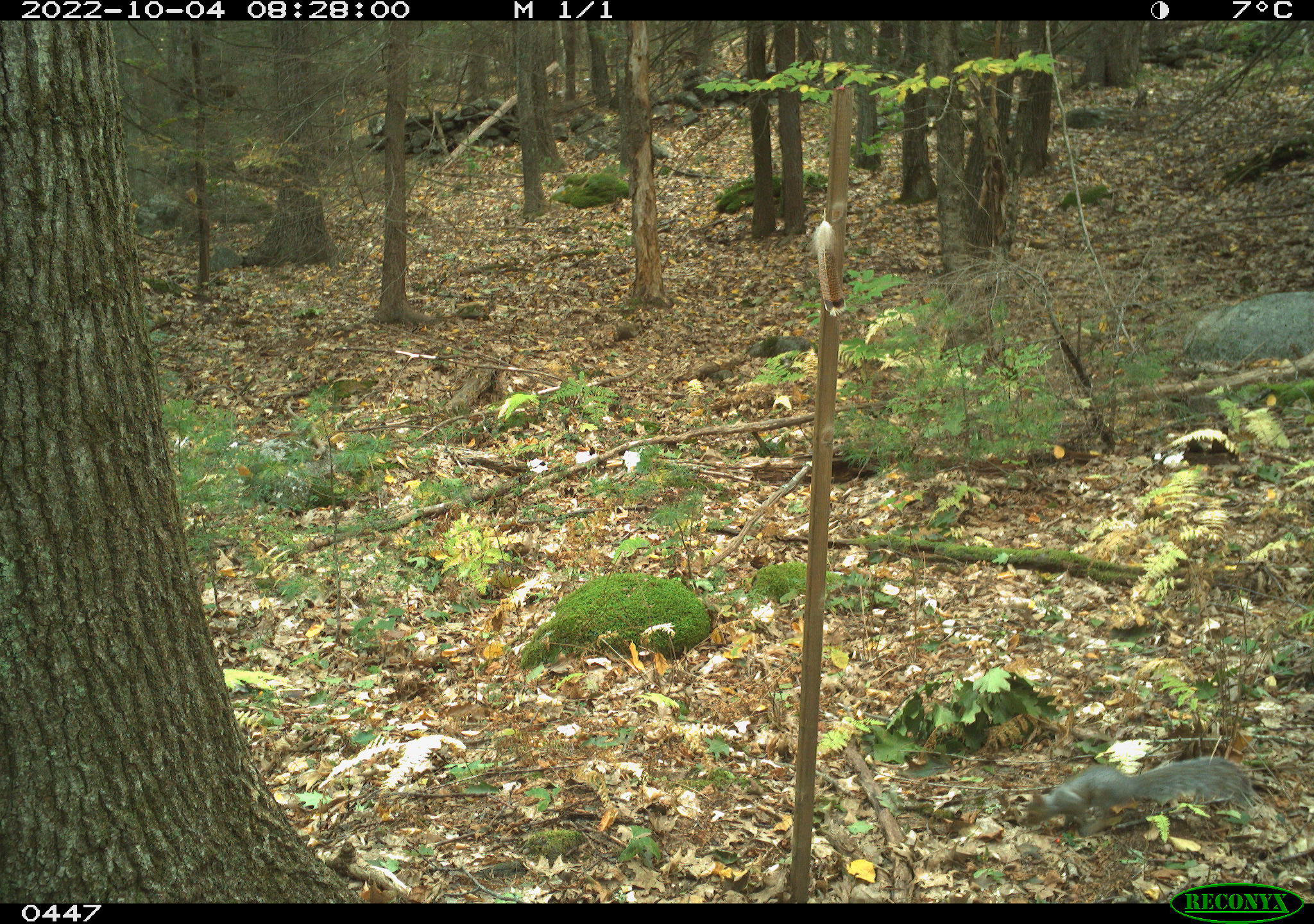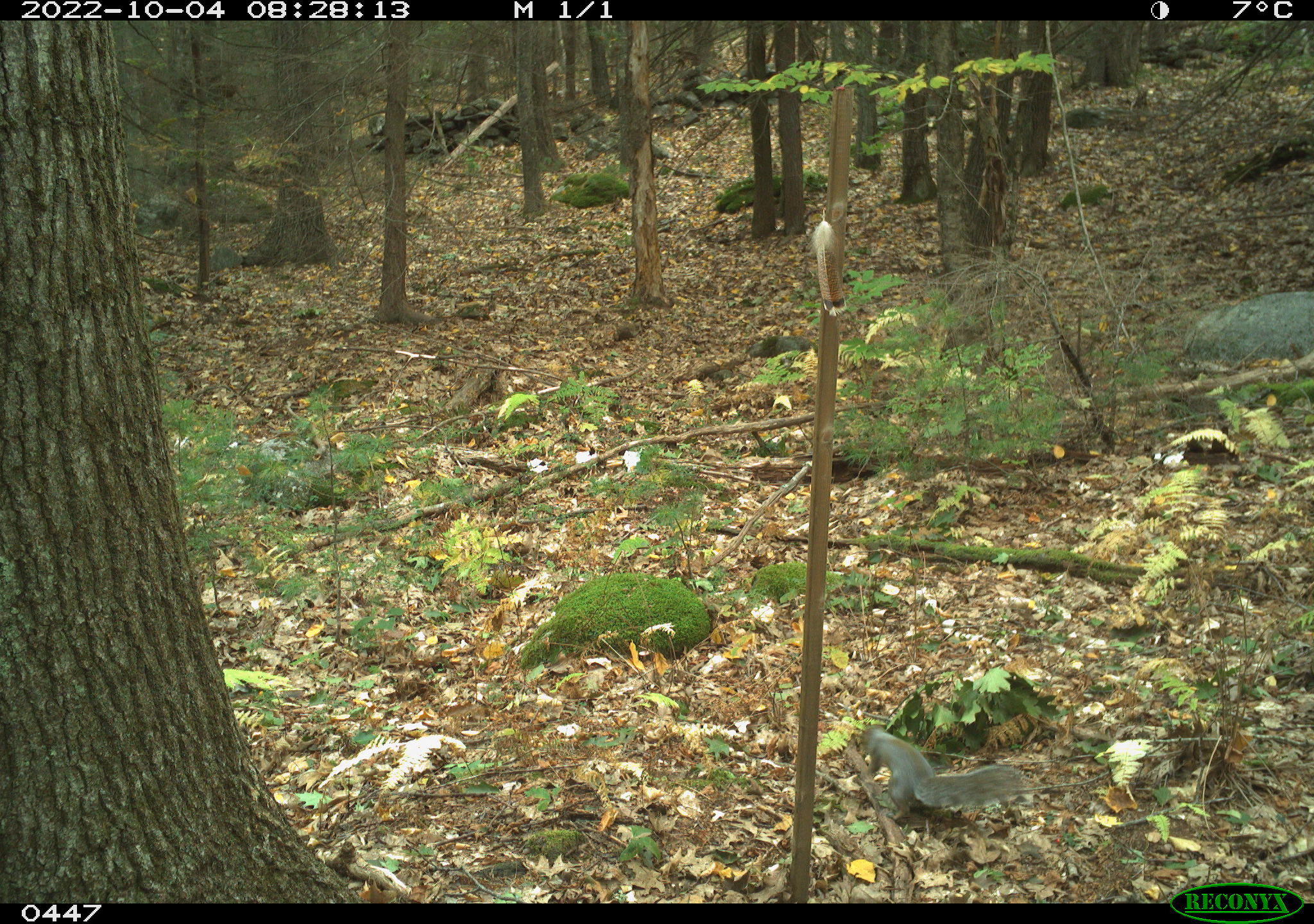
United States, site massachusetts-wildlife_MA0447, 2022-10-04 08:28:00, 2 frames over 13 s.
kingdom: Animalia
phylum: Chordata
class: Mammalia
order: Rodentia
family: Sciuridae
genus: Sciurus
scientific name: Sciurus carolinensis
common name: gray squirrel